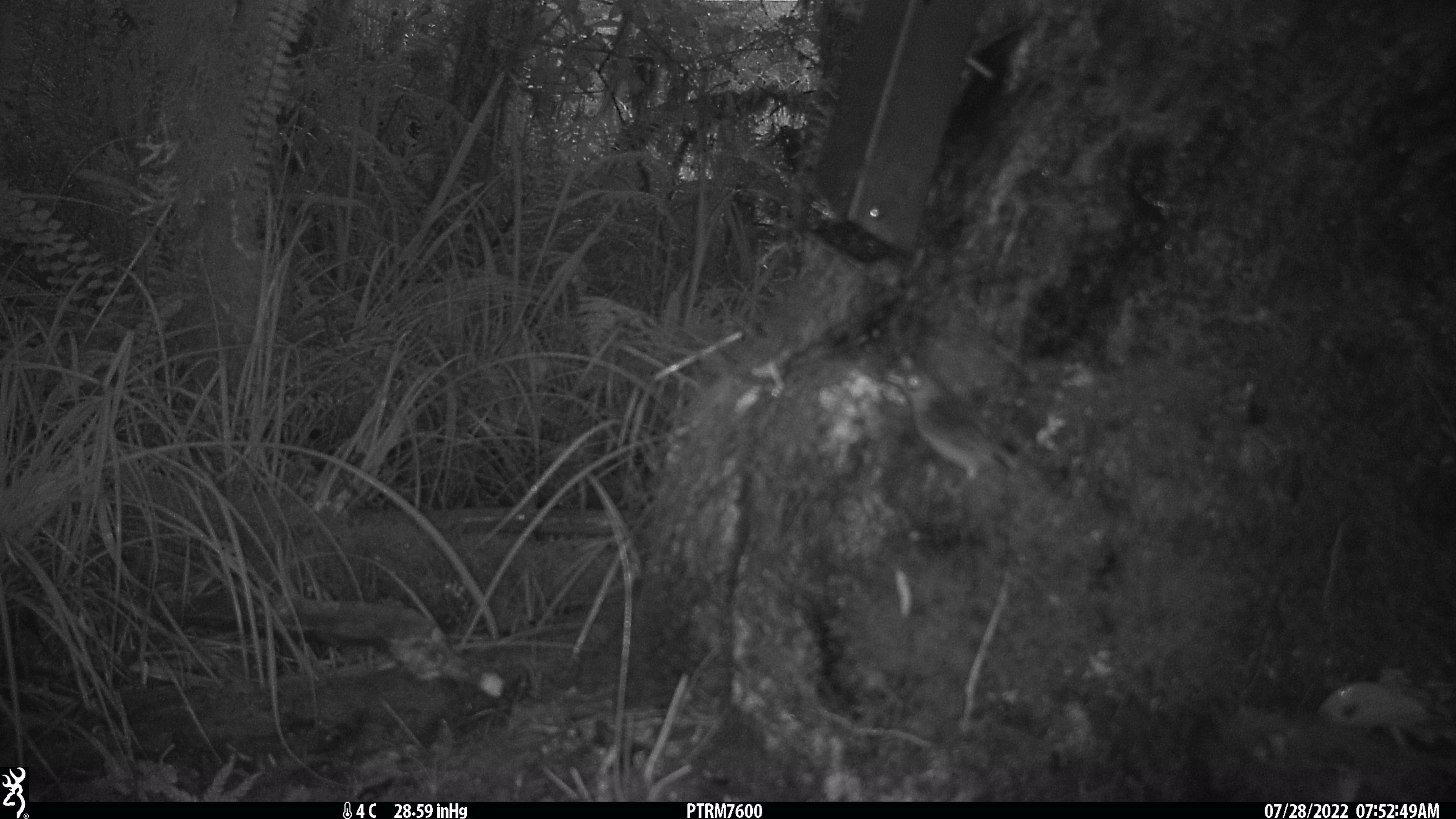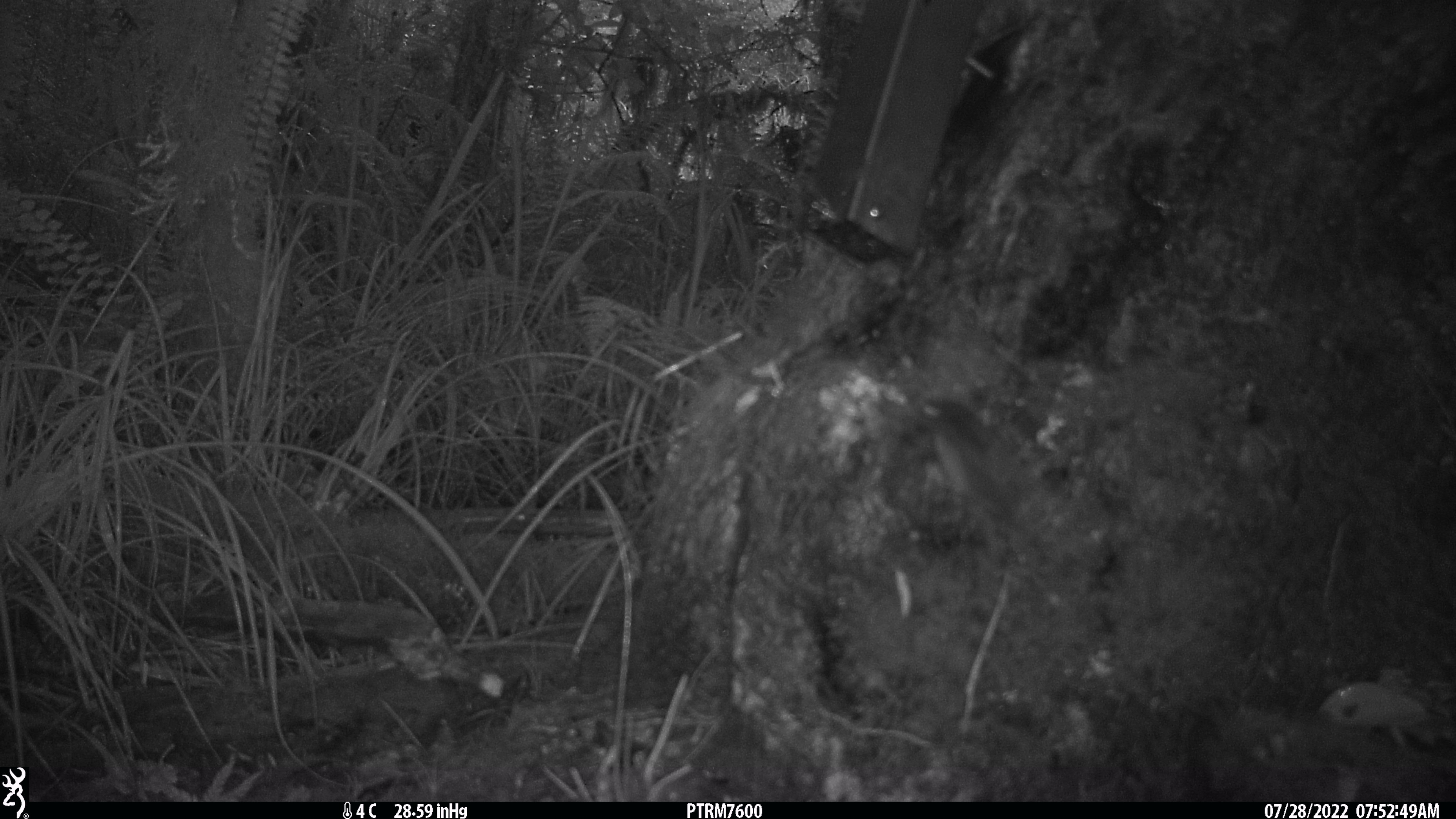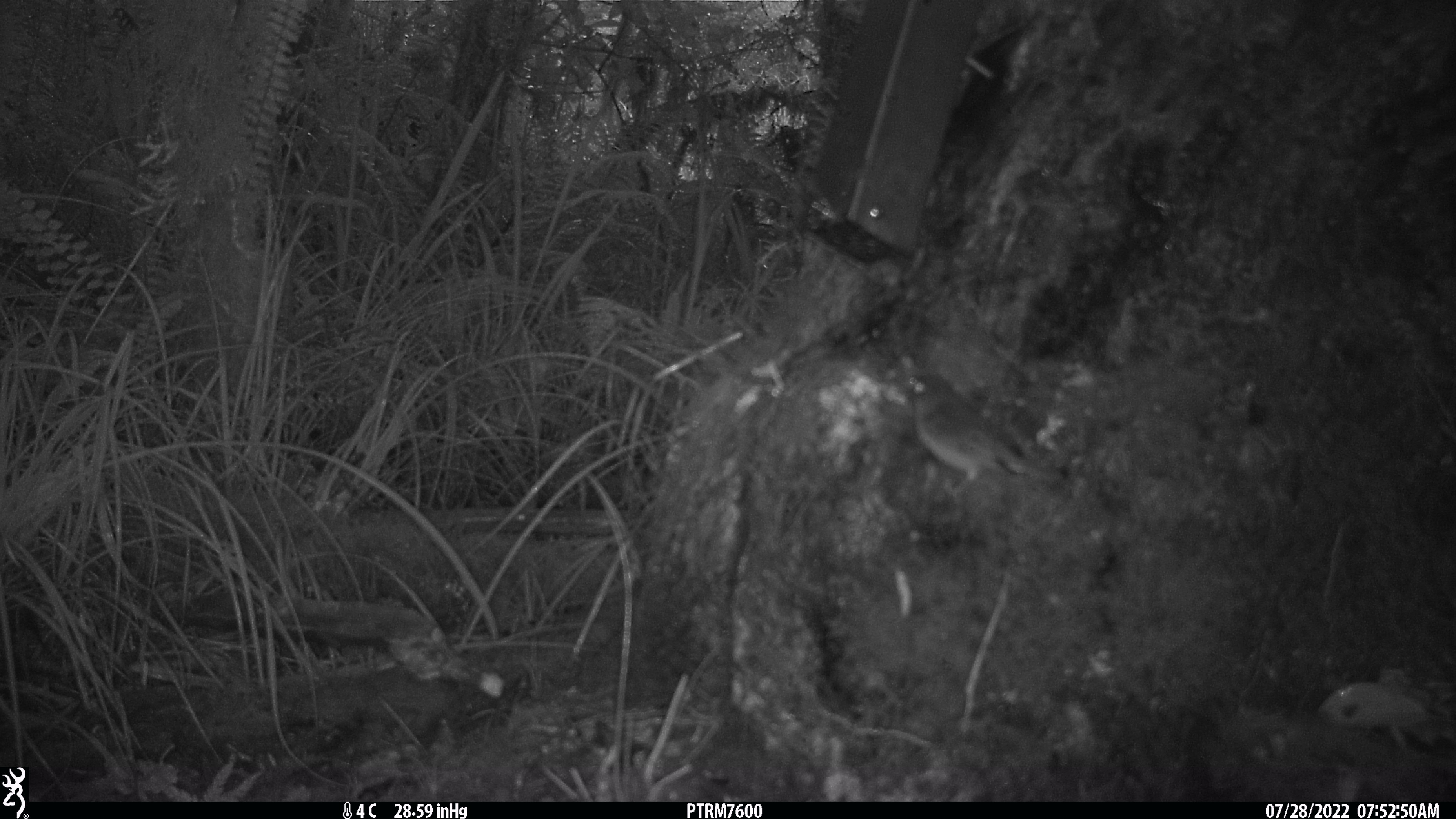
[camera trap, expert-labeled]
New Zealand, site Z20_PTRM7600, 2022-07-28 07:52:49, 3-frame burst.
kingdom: Animalia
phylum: Chordata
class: Aves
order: Passeriformes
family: Zosteropidae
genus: Zosterops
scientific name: Zosterops lateralis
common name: silvereye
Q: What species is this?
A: Silvereye (Zosterops lateralis).